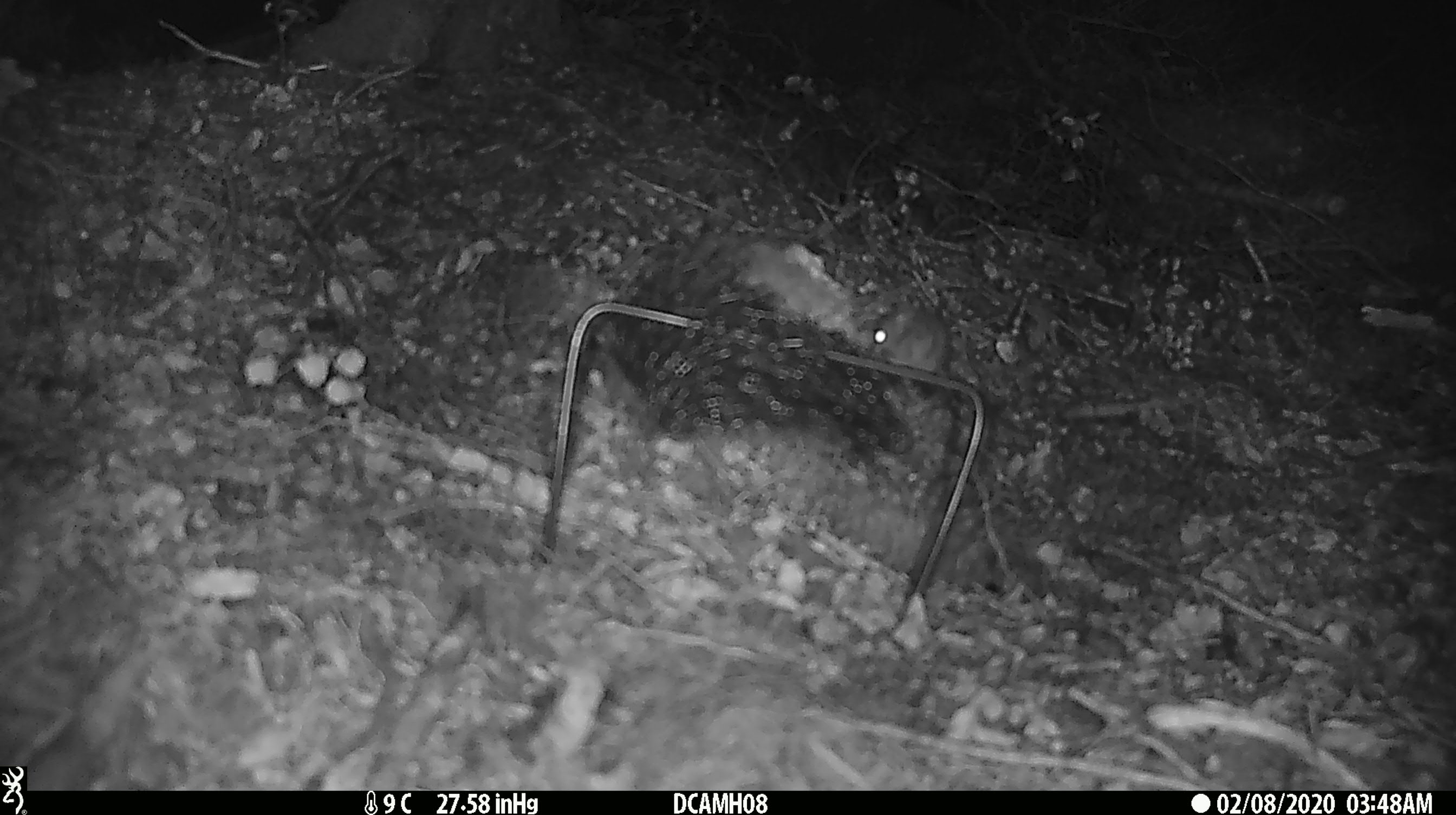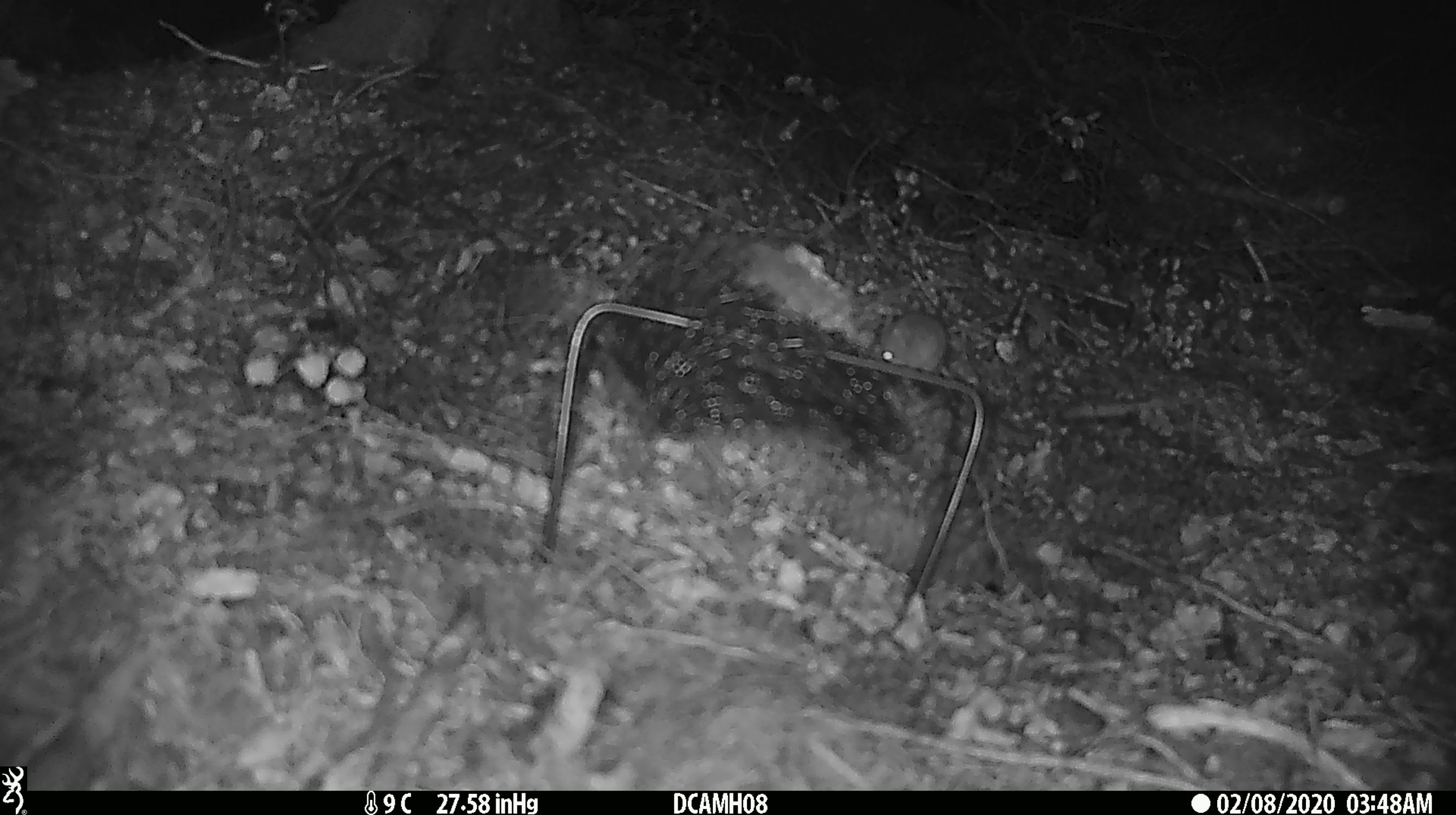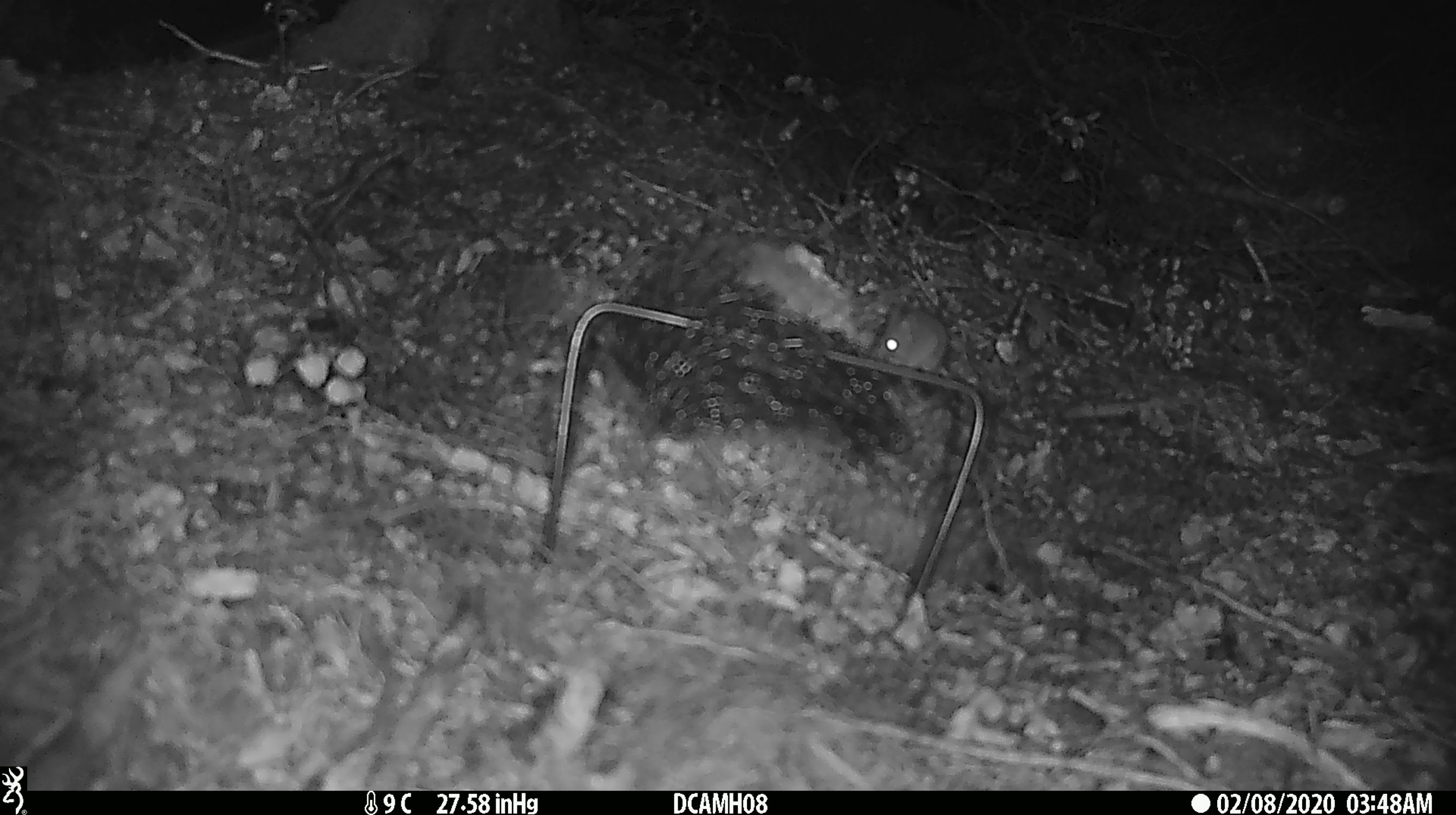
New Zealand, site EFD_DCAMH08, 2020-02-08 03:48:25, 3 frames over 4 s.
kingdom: Animalia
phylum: Chordata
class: Mammalia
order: Rodentia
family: Muridae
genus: Mus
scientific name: Mus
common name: mouse